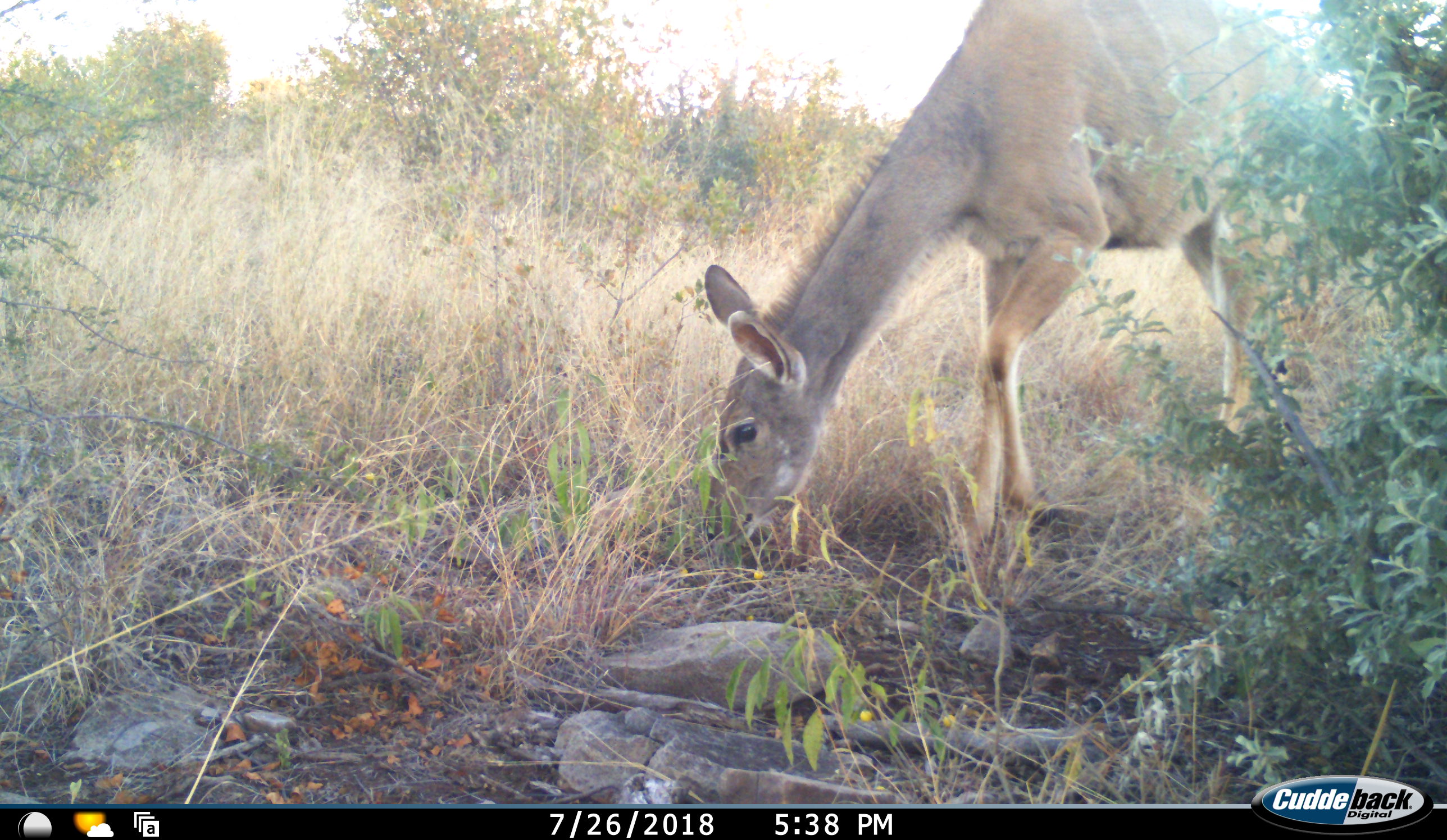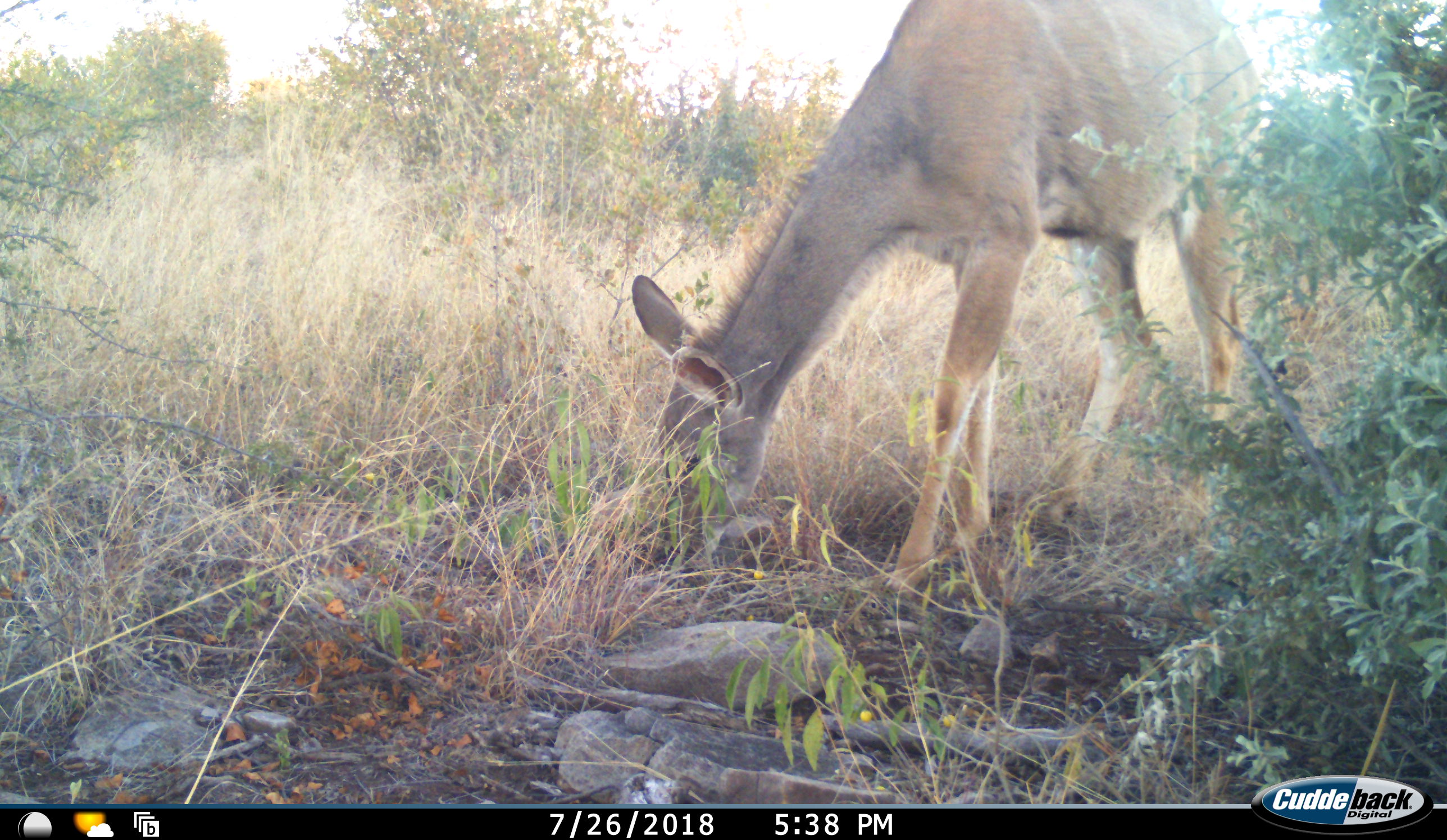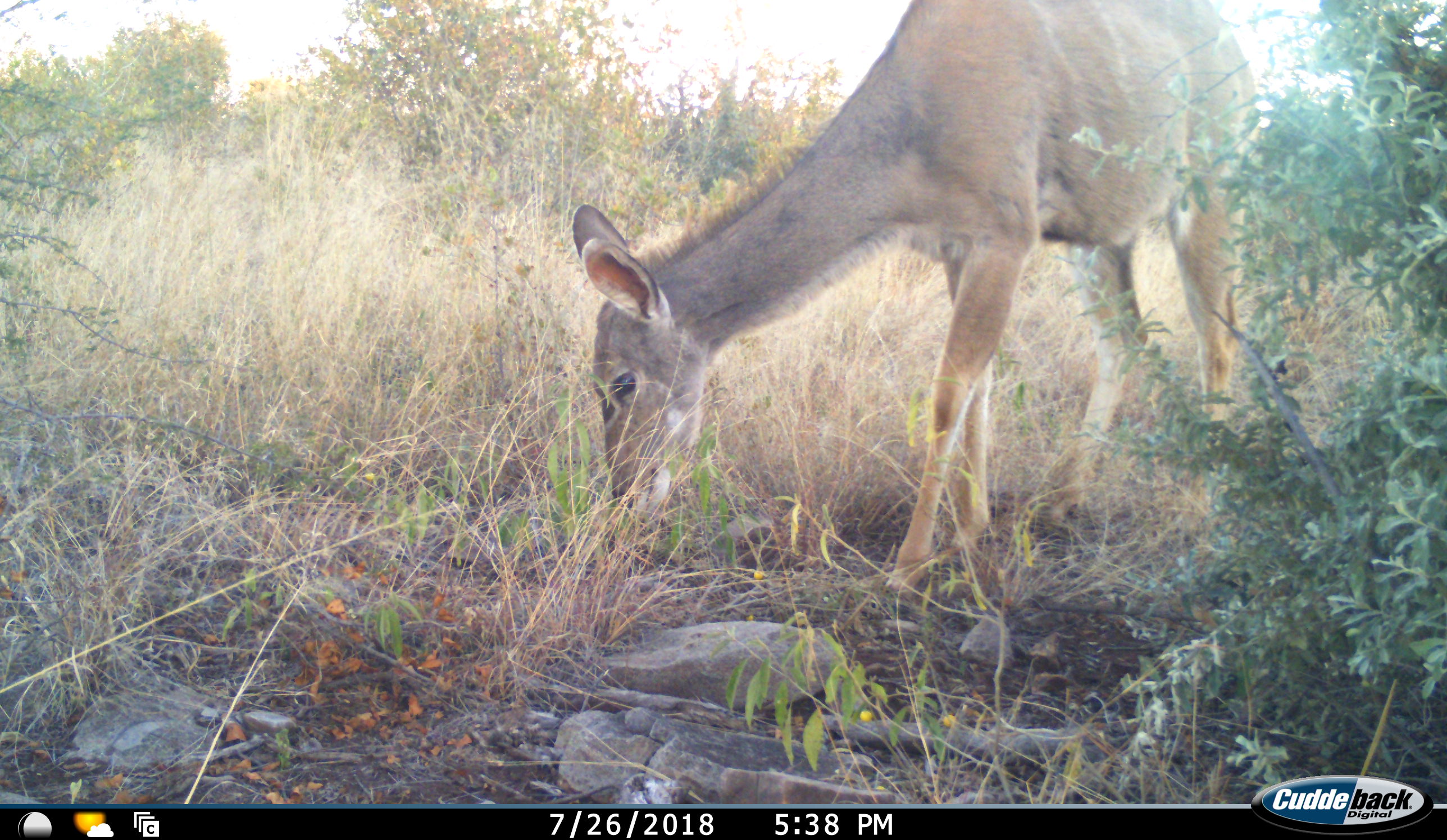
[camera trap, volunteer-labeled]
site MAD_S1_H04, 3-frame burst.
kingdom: Animalia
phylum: Chordata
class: Mammalia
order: Artiodactyla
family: Bovidae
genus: Tragelaphus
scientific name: Tragelaphus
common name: kudu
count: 1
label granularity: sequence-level